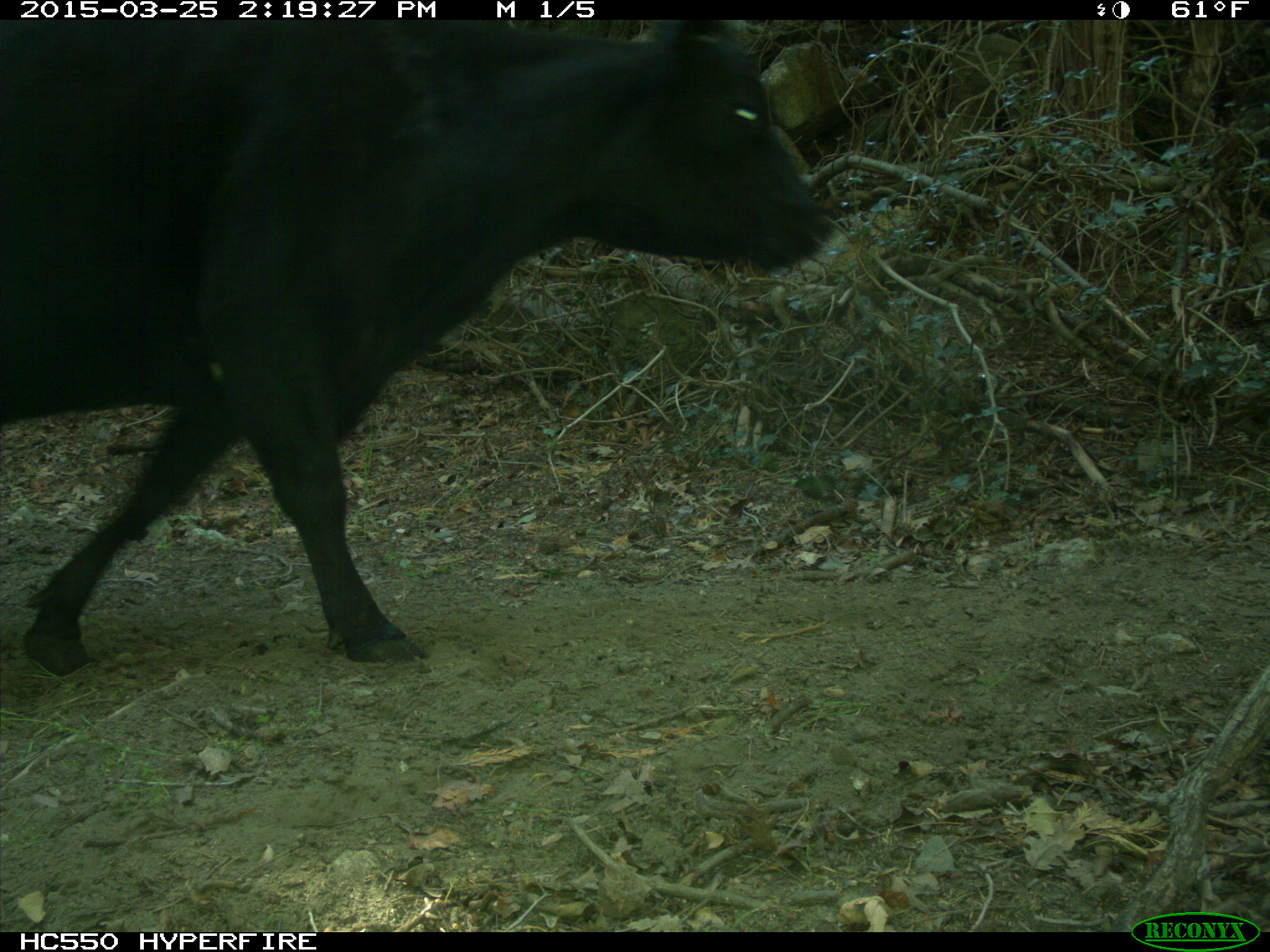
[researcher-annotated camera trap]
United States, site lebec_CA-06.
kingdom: Animalia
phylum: Chordata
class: Mammalia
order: Artiodactyla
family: Bovidae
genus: Bos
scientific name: Bos taurus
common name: domestic cow